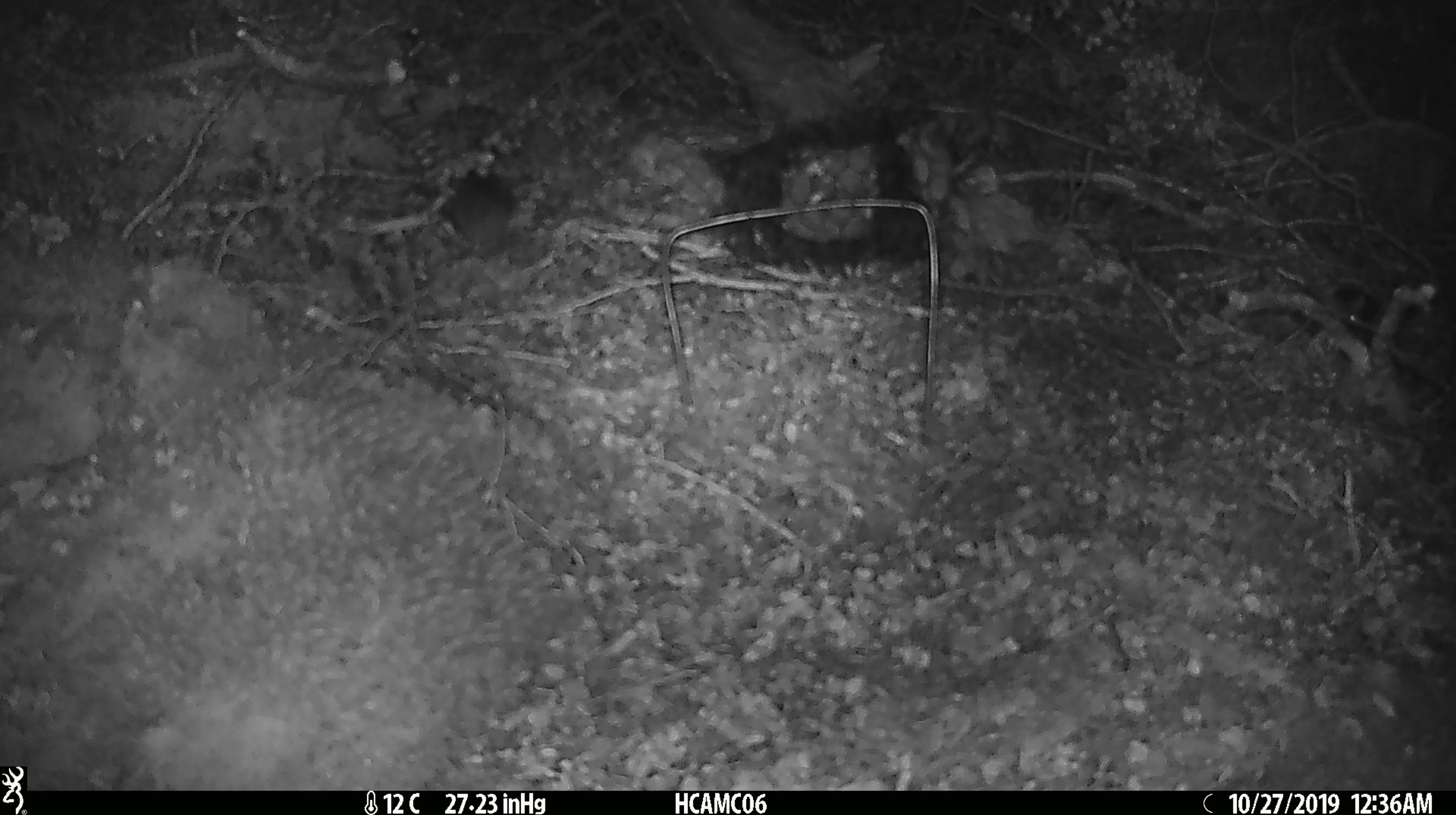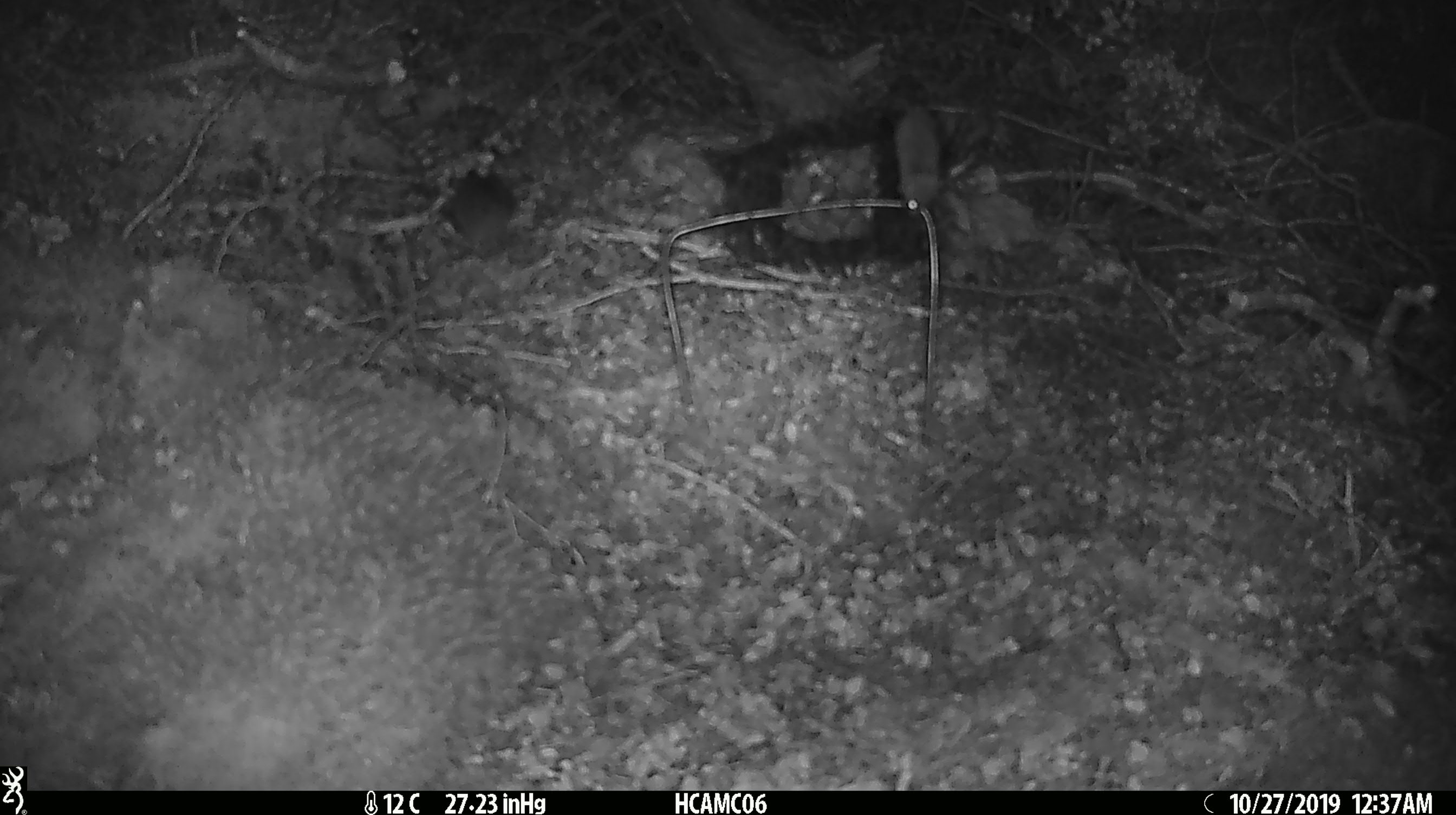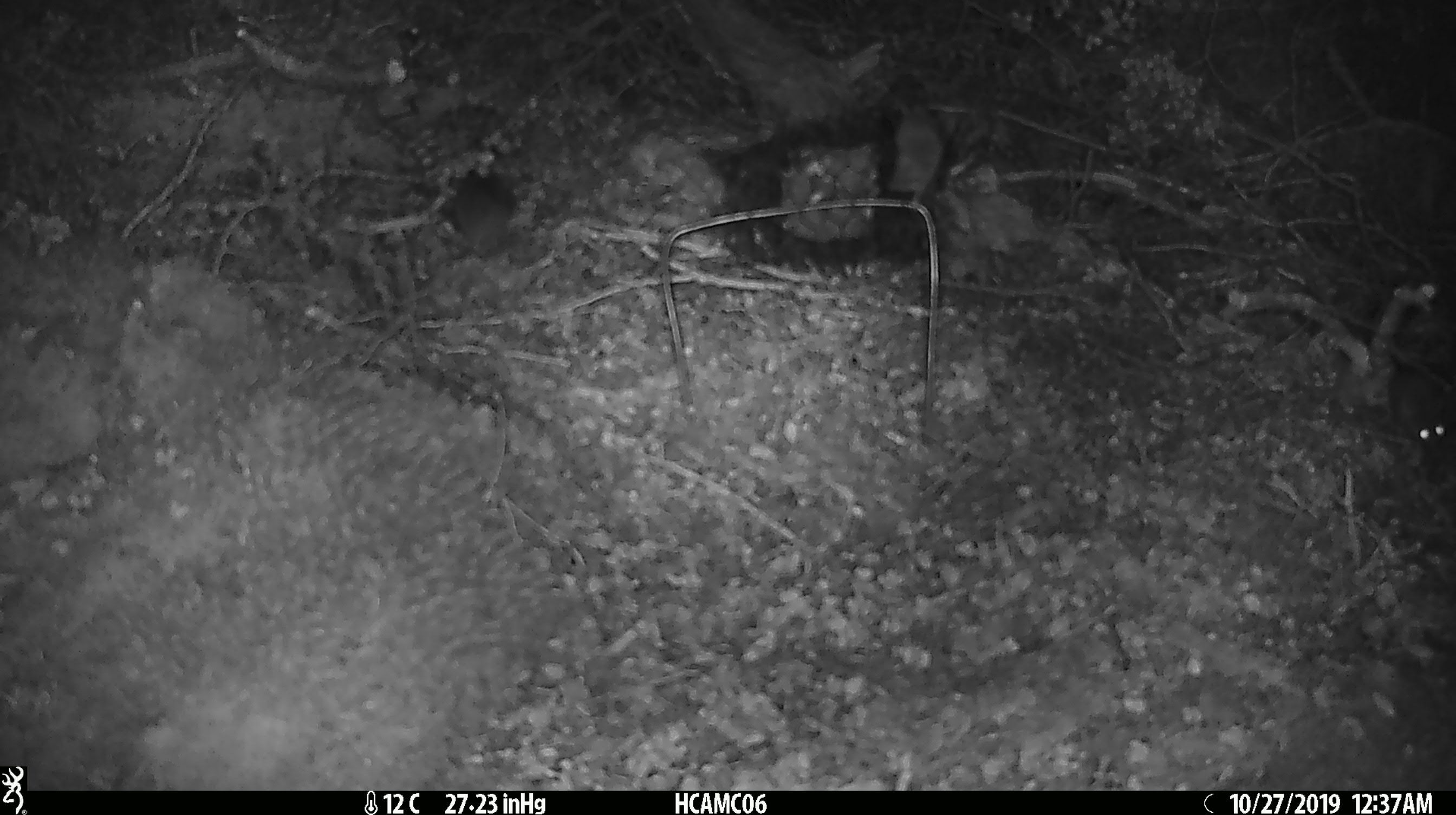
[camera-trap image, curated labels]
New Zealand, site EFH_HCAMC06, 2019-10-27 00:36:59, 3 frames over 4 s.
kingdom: Animalia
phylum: Chordata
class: Mammalia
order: Rodentia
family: Muridae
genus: Mus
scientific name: Mus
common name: mouse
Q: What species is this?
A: Mouse (Mus).